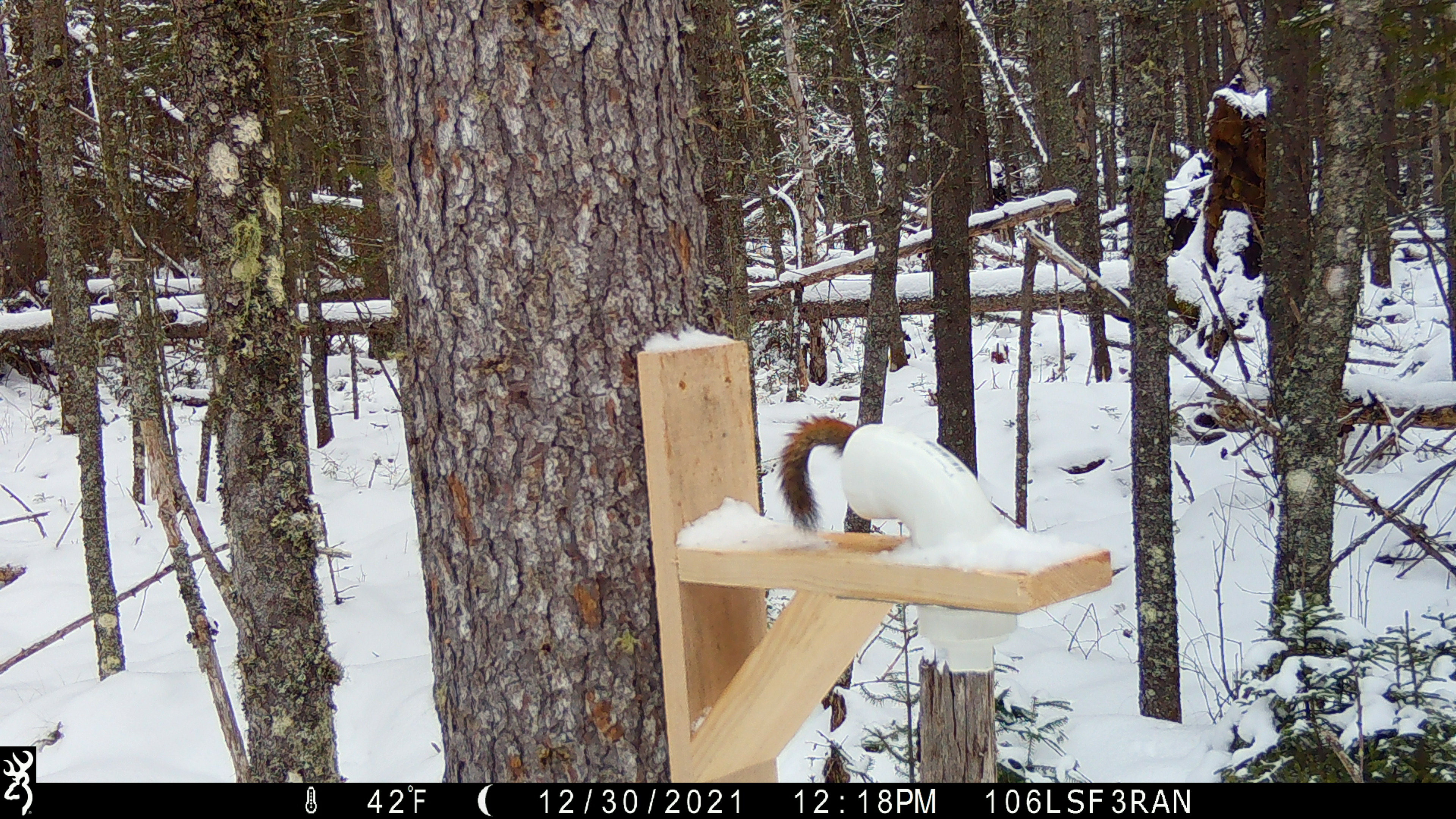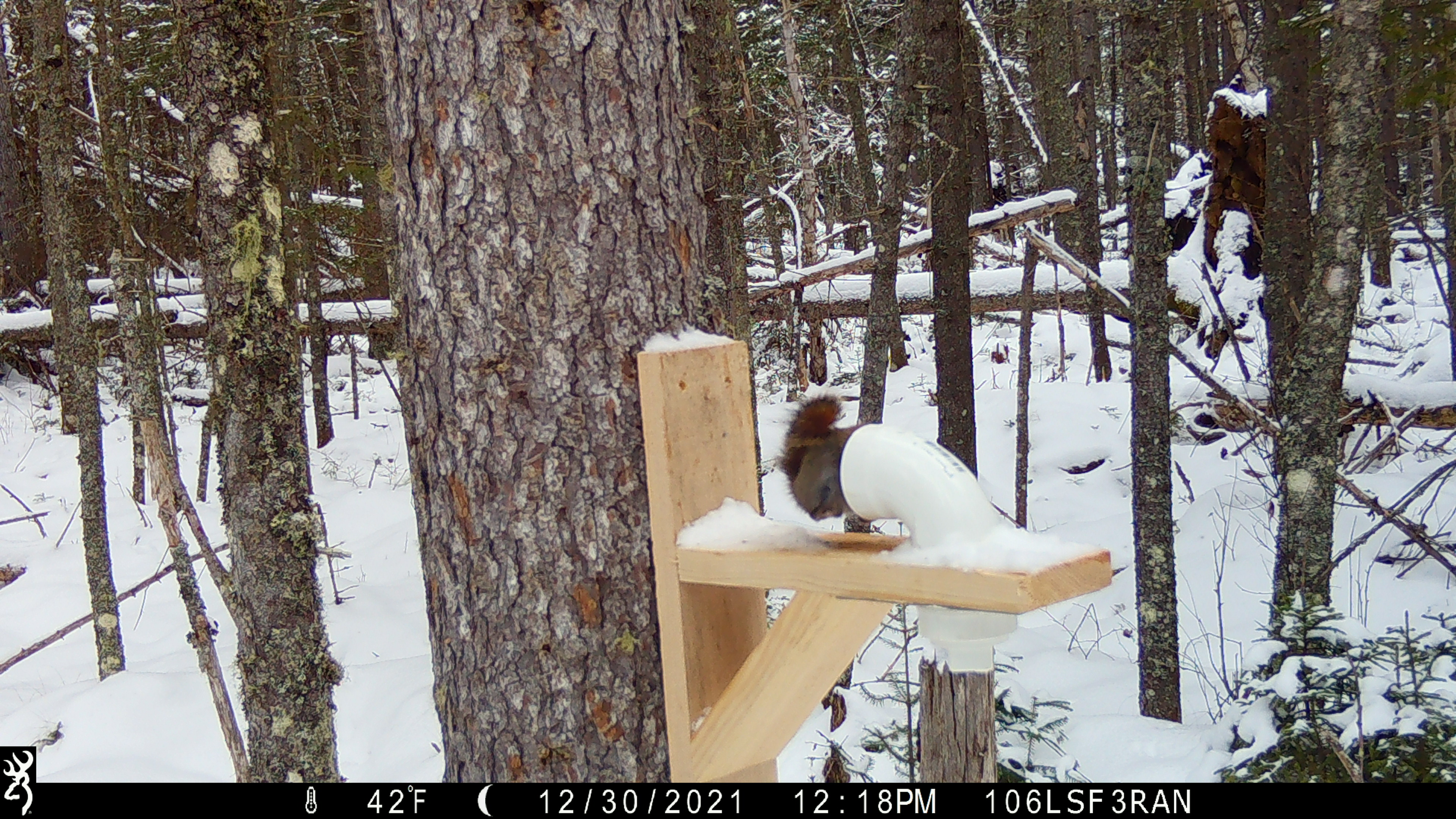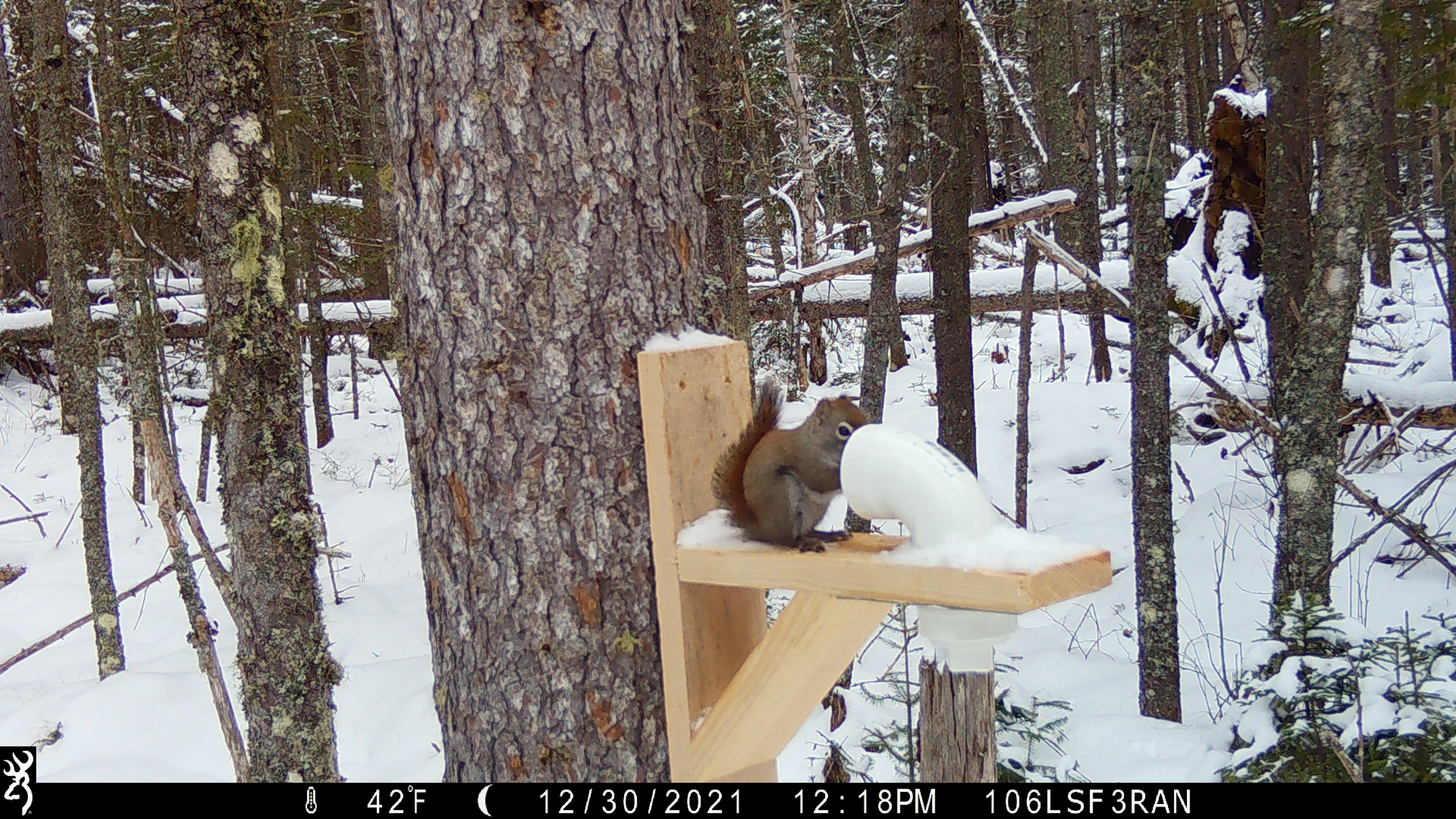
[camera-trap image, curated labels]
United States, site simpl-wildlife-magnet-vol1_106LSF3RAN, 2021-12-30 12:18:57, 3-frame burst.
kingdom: Animalia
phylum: Chordata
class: Mammalia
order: Rodentia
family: Sciuridae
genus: Tamiasciurus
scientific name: Tamiasciurus hudsonicus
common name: red squirrel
Red squirrel (Tamiasciurus hudsonicus).